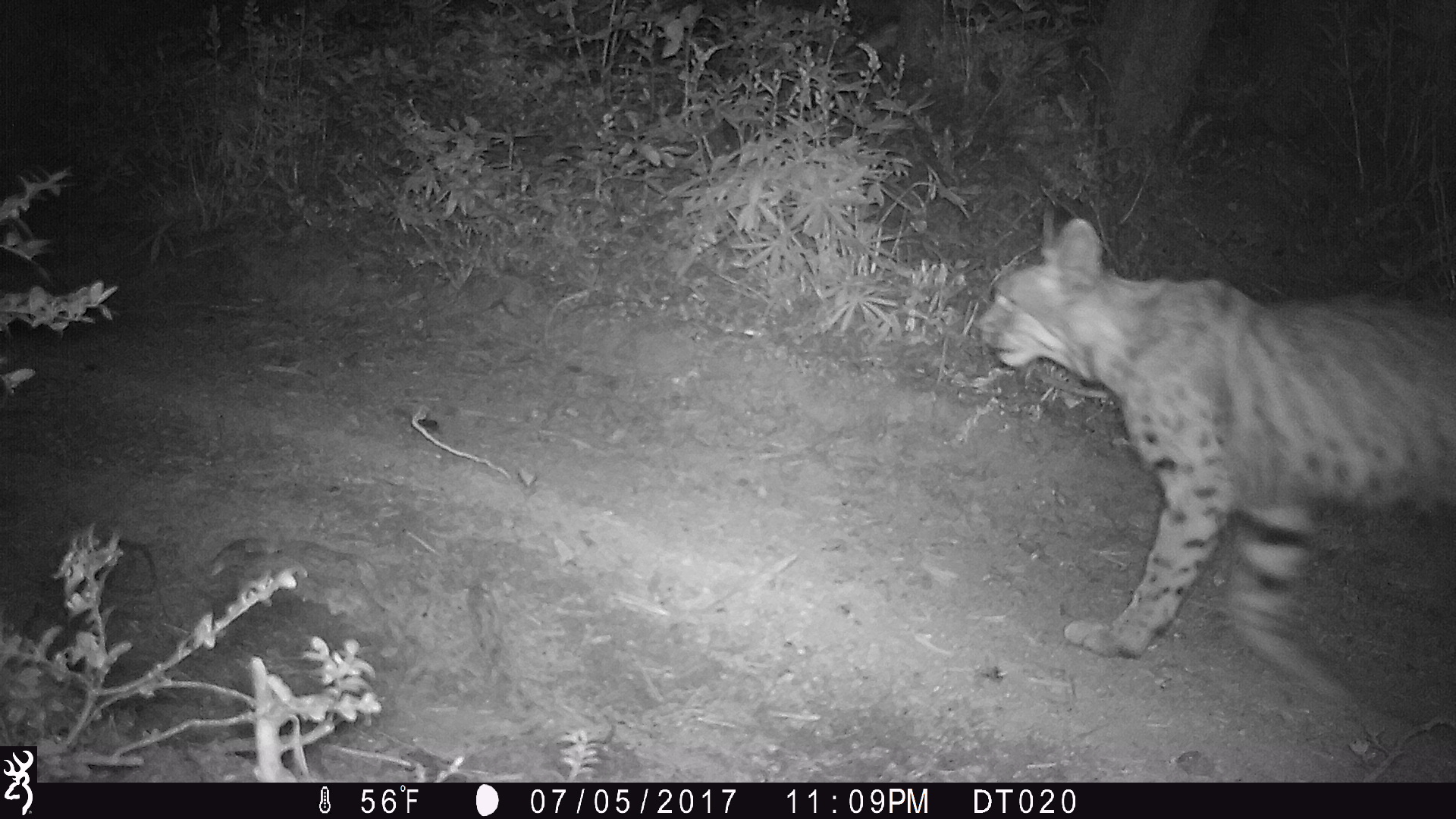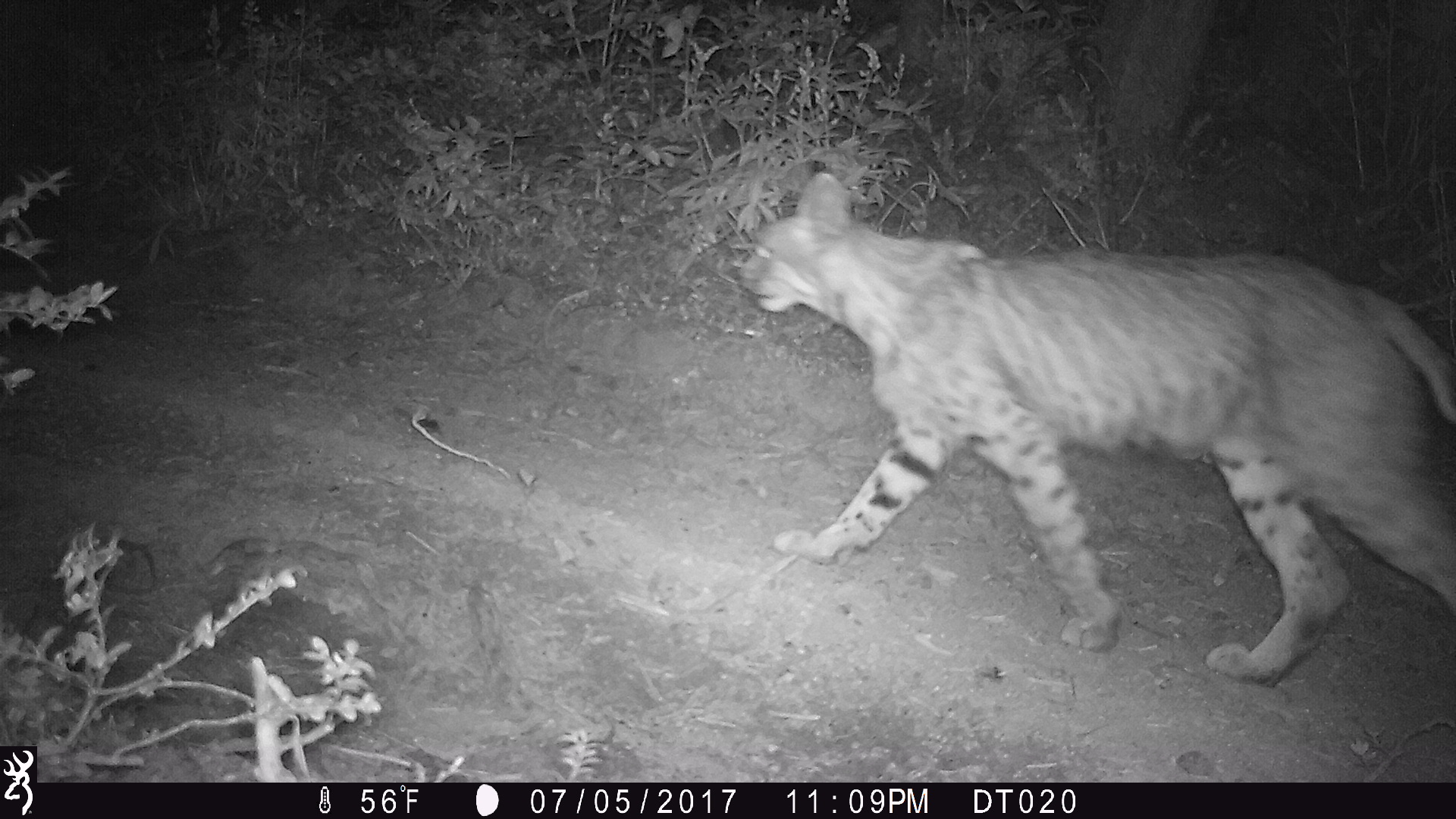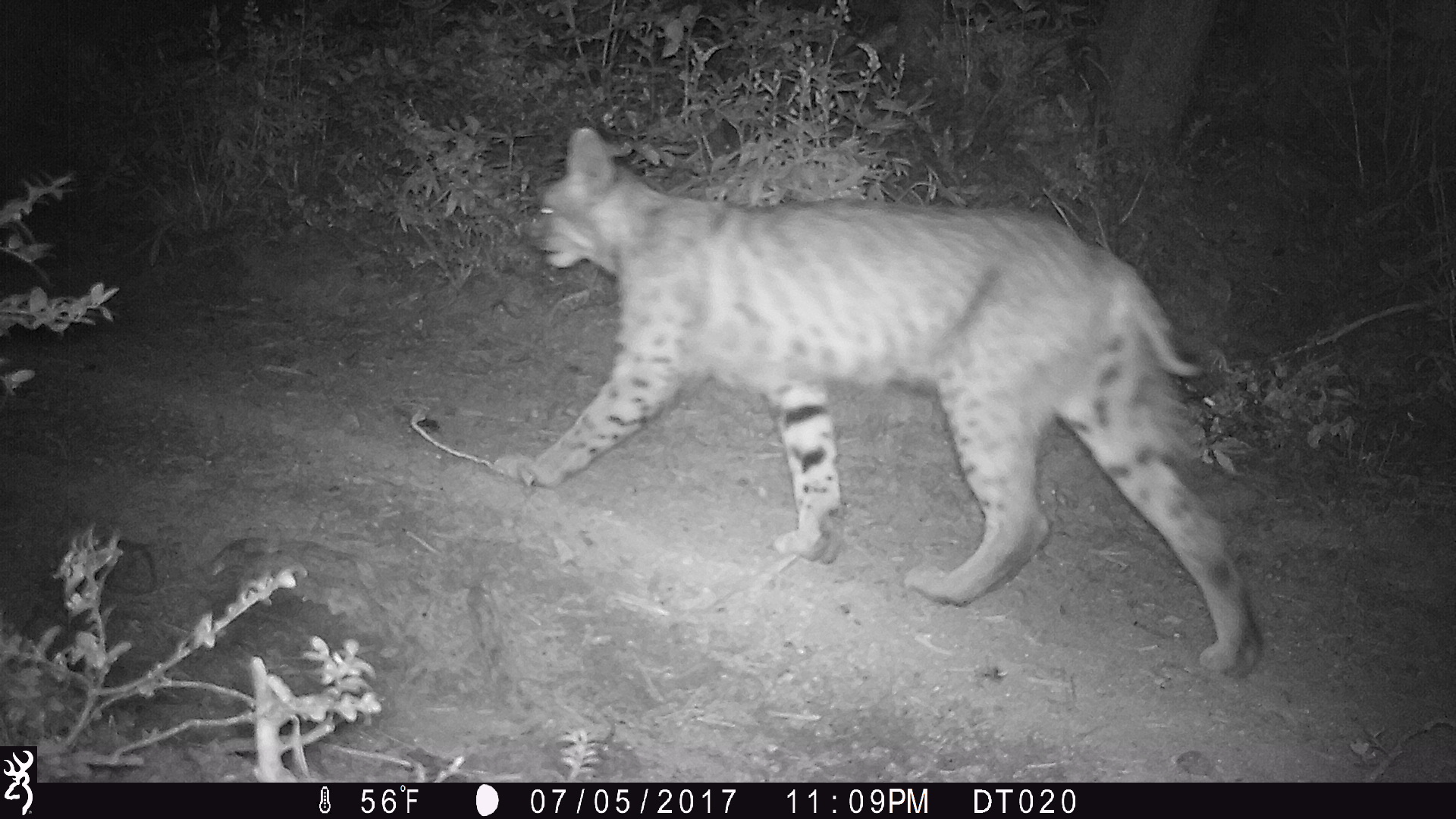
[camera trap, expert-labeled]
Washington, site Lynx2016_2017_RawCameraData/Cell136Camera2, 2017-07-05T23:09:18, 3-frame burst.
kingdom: Animalia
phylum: Chordata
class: Mammalia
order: Carnivora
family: Felidae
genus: Lynx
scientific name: Lynx rufus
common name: bobcat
Lynx rufus (bobcat). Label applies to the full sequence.